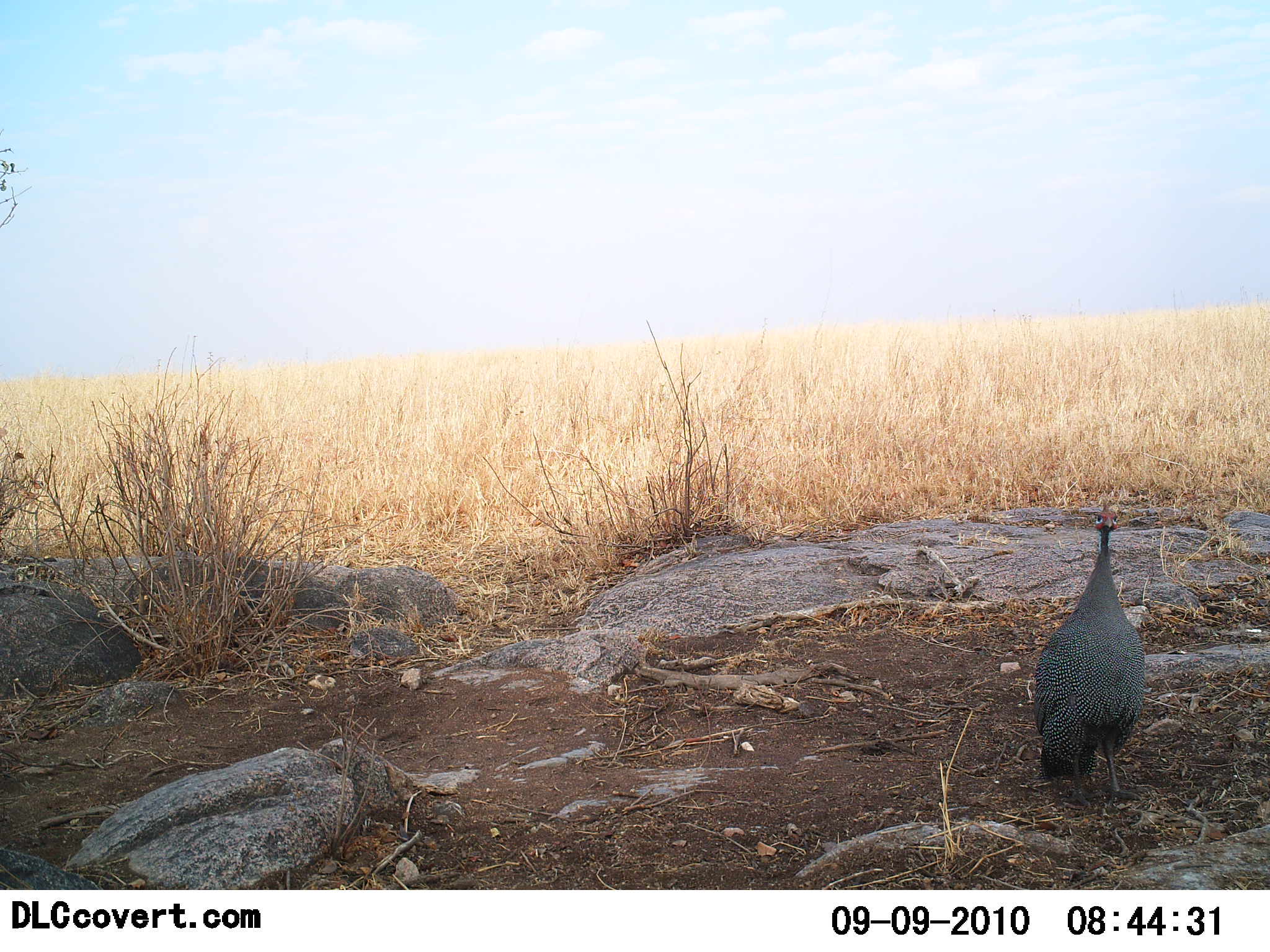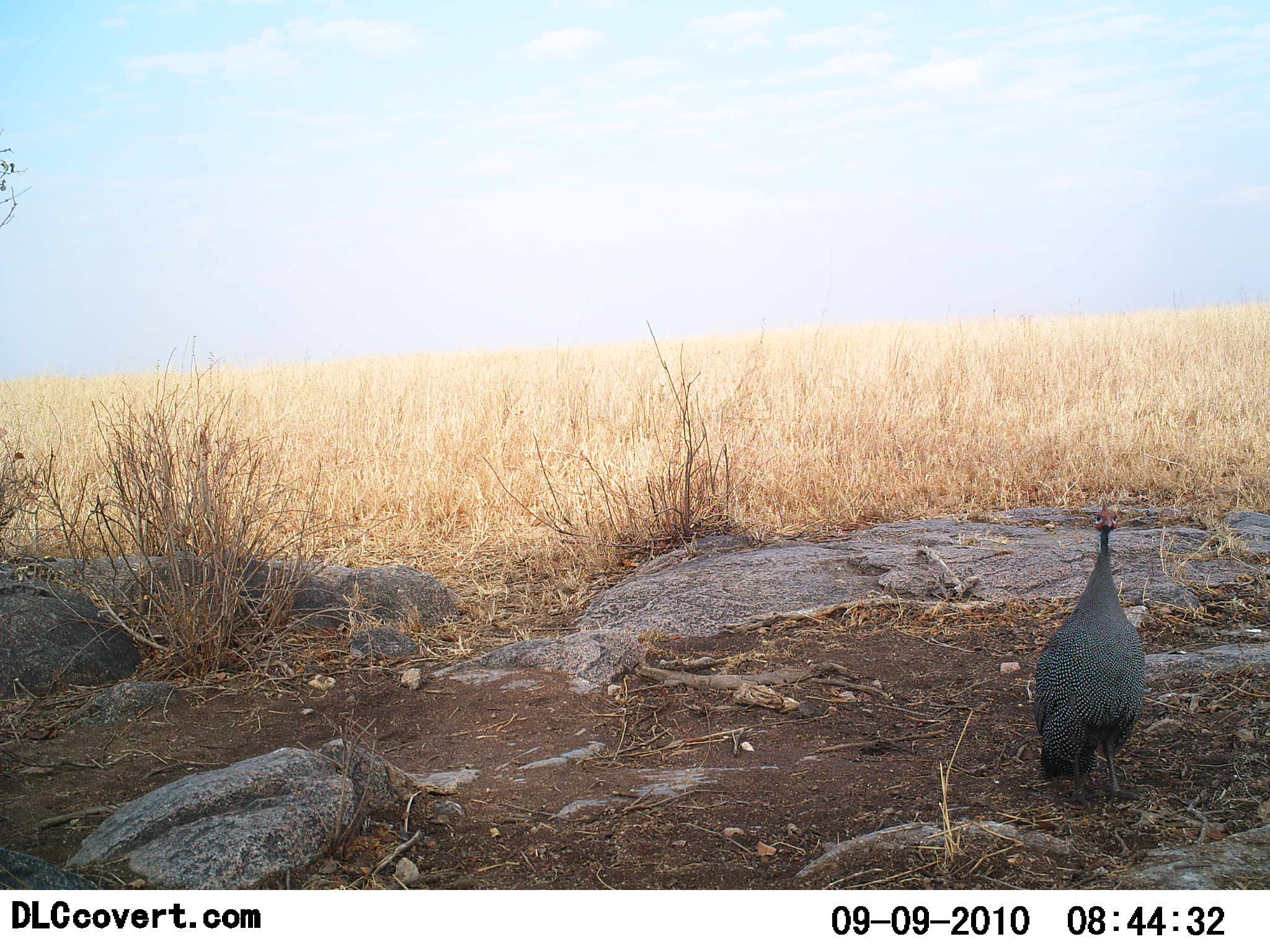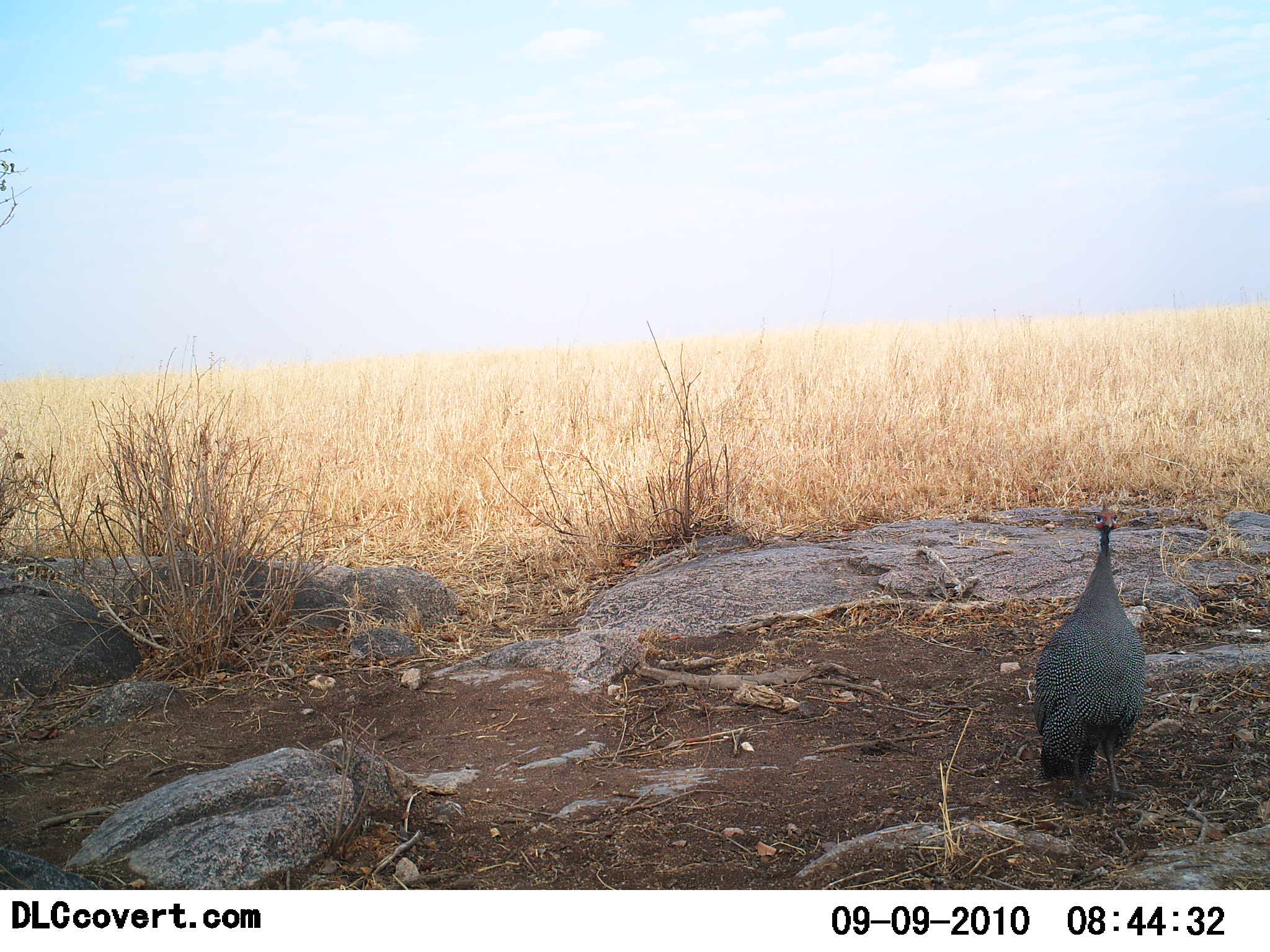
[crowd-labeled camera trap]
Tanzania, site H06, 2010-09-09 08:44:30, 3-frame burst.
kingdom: Animalia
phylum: Chordata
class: Aves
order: Galliformes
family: Numididae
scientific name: Numididae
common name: guinea fowl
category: guineafowl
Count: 1.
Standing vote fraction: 100%.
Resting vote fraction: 0%.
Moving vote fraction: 0%.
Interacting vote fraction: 0%.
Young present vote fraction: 0%.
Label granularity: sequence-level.